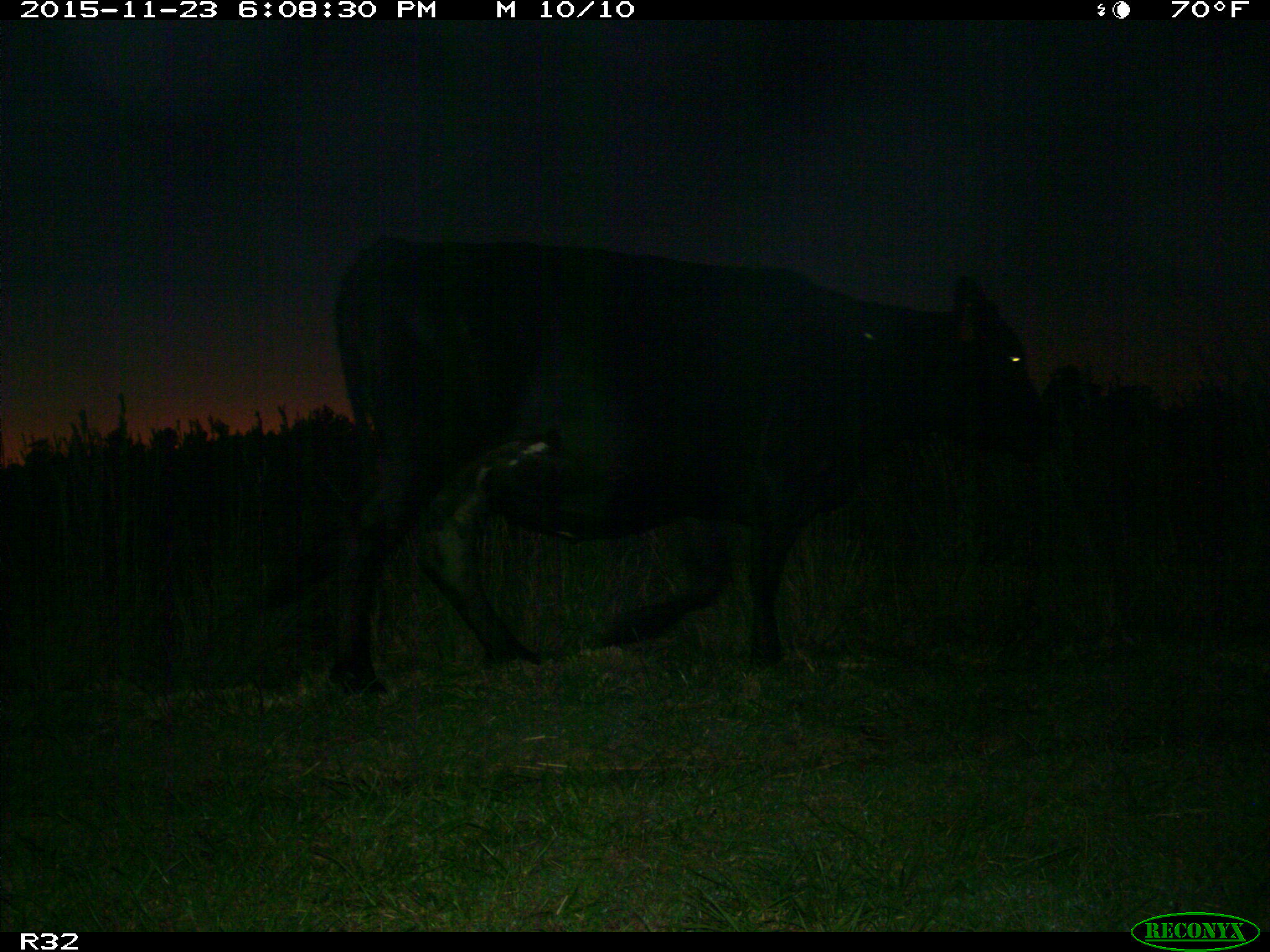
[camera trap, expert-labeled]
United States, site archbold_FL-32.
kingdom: Animalia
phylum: Chordata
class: Mammalia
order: Artiodactyla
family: Bovidae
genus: Bos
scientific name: Bos taurus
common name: domestic cow